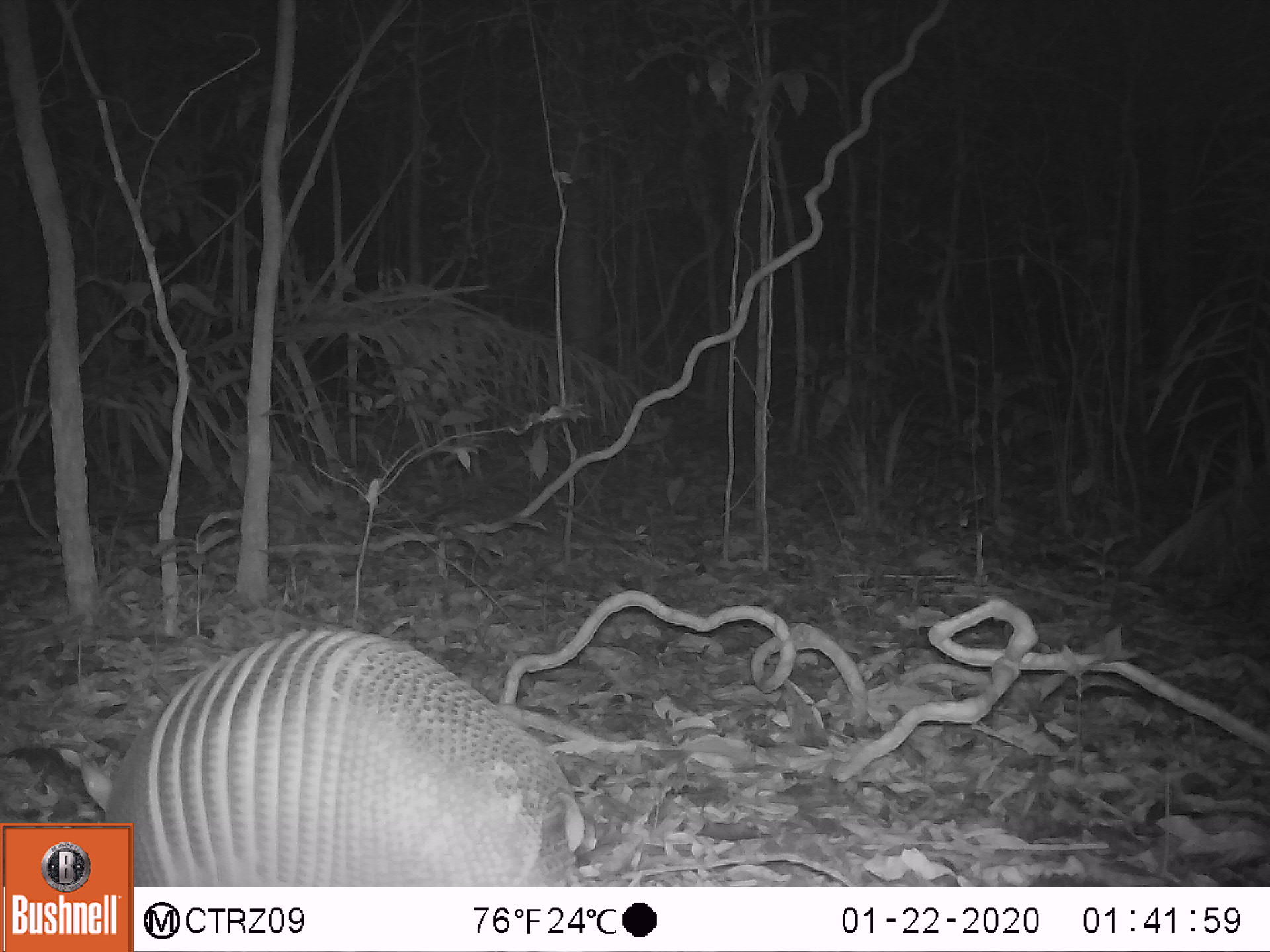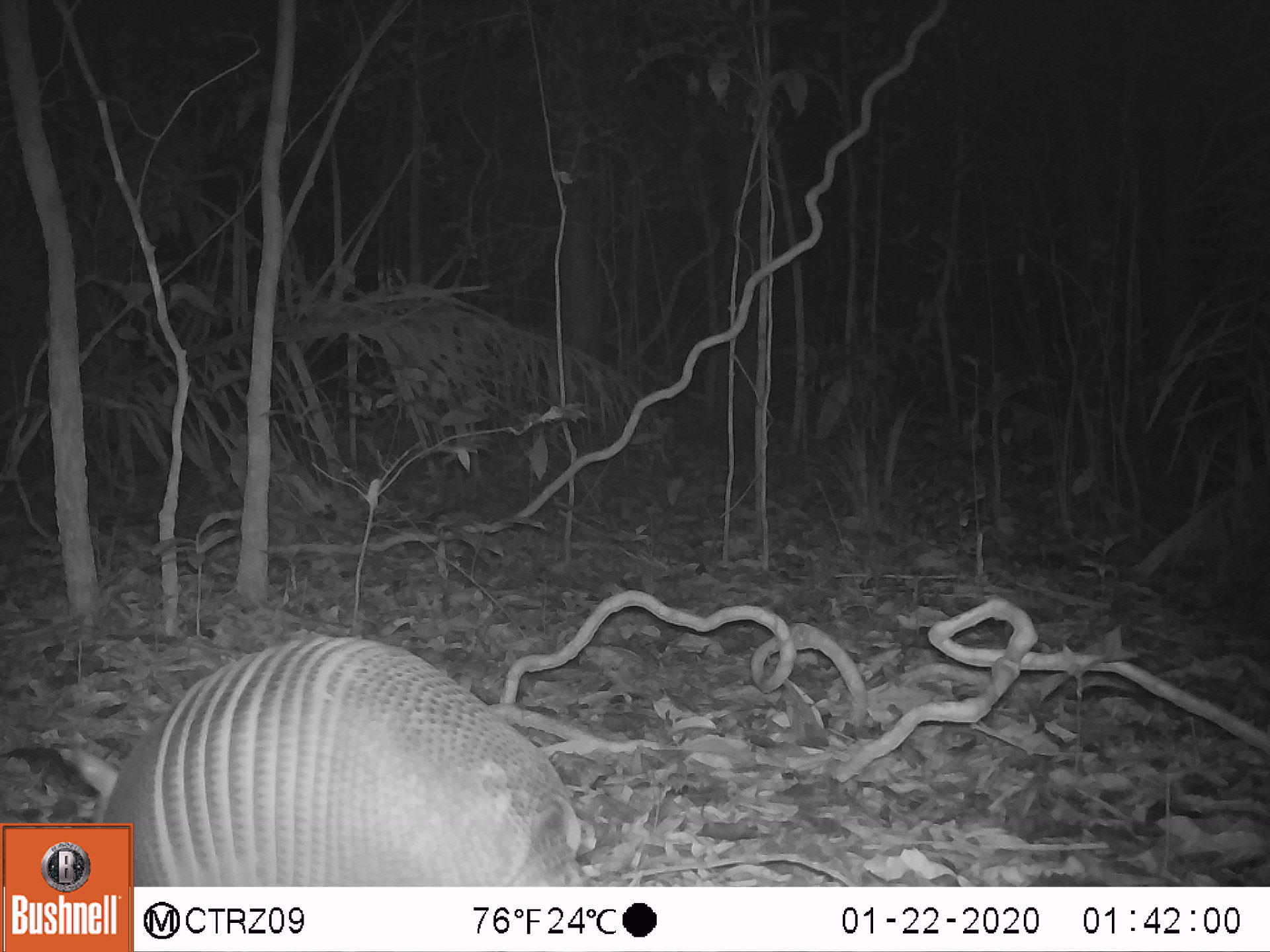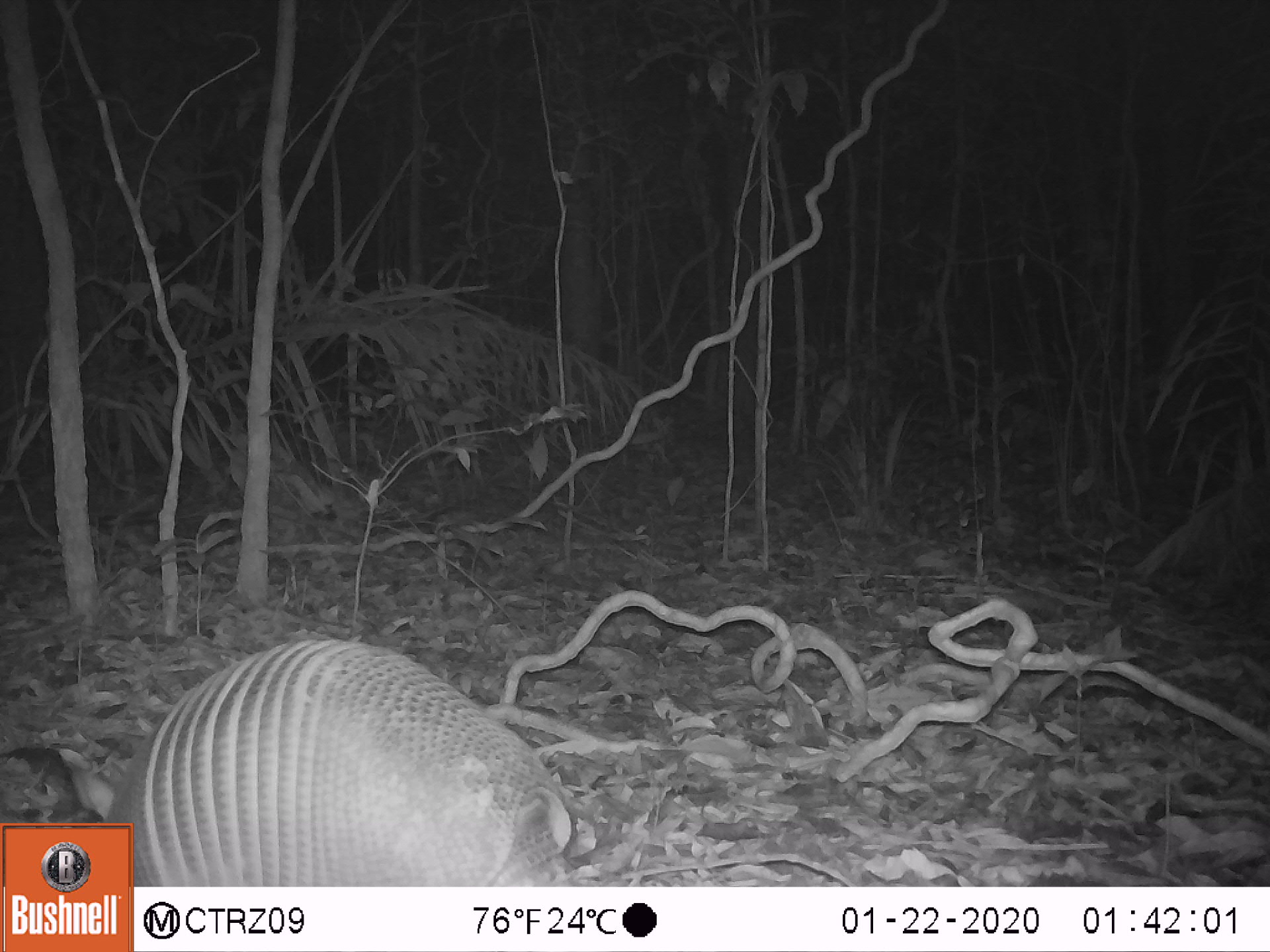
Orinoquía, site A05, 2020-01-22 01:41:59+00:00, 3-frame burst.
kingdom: Animalia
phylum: Chordata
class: Mammalia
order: Cingulata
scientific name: Cingulata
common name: armadillo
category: unknown armadillo